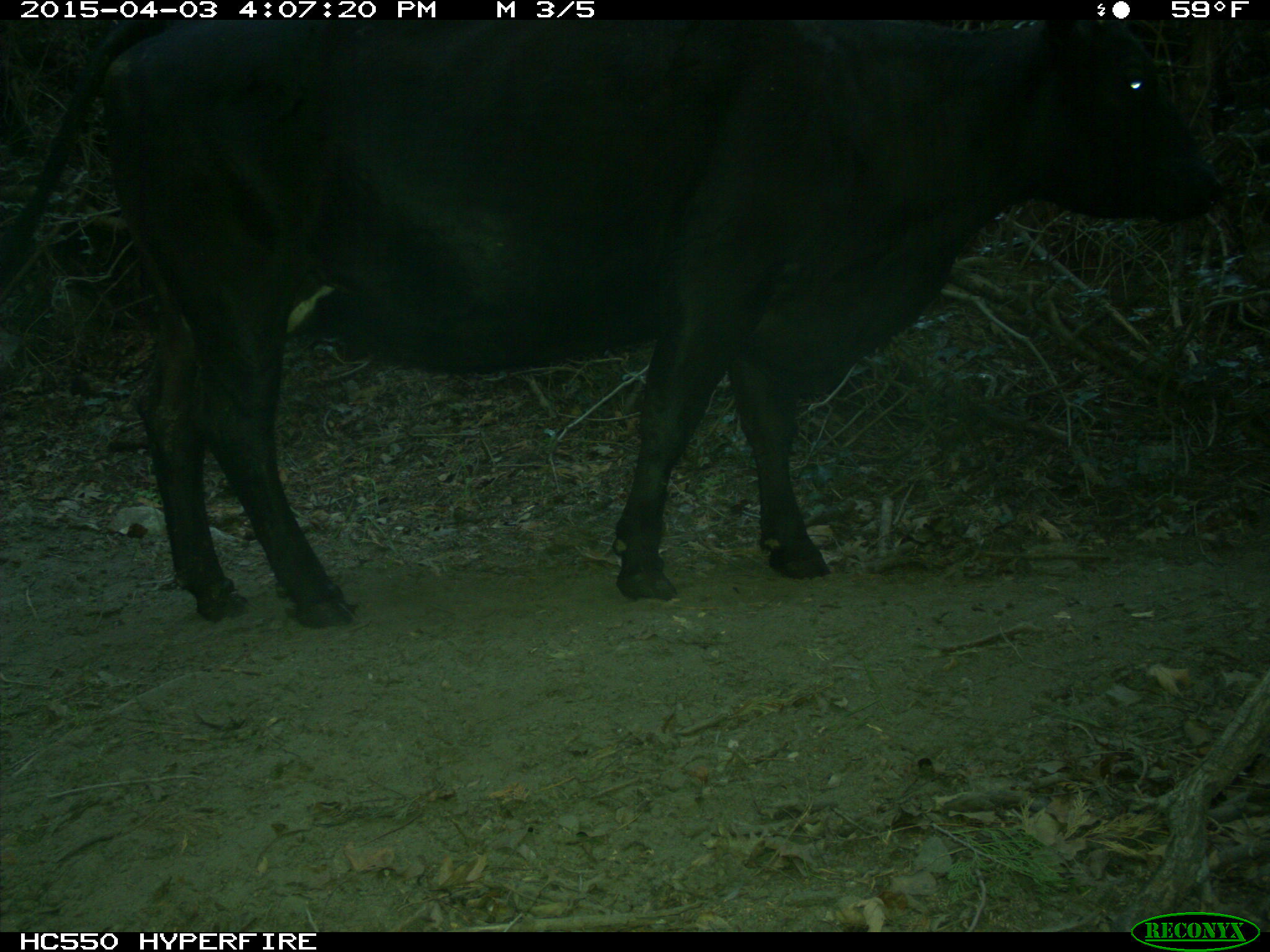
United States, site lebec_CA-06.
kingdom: Animalia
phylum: Chordata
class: Mammalia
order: Artiodactyla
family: Bovidae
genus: Bos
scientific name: Bos taurus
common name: domestic cow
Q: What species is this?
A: Bos taurus (domestic cow).